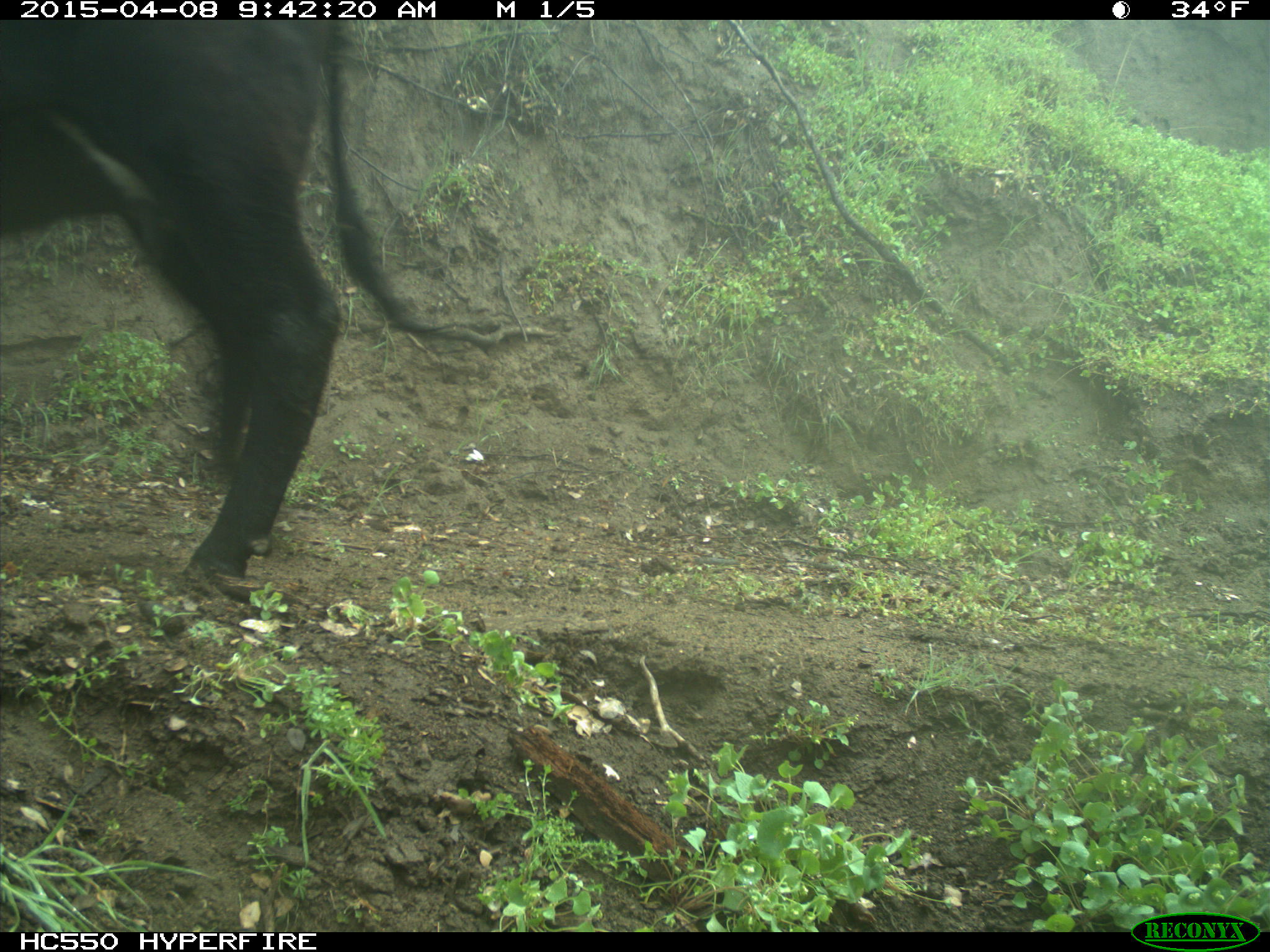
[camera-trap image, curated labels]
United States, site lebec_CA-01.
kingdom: Animalia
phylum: Chordata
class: Mammalia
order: Artiodactyla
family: Bovidae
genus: Bos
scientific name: Bos taurus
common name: domestic cow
Bos taurus (domestic cow).